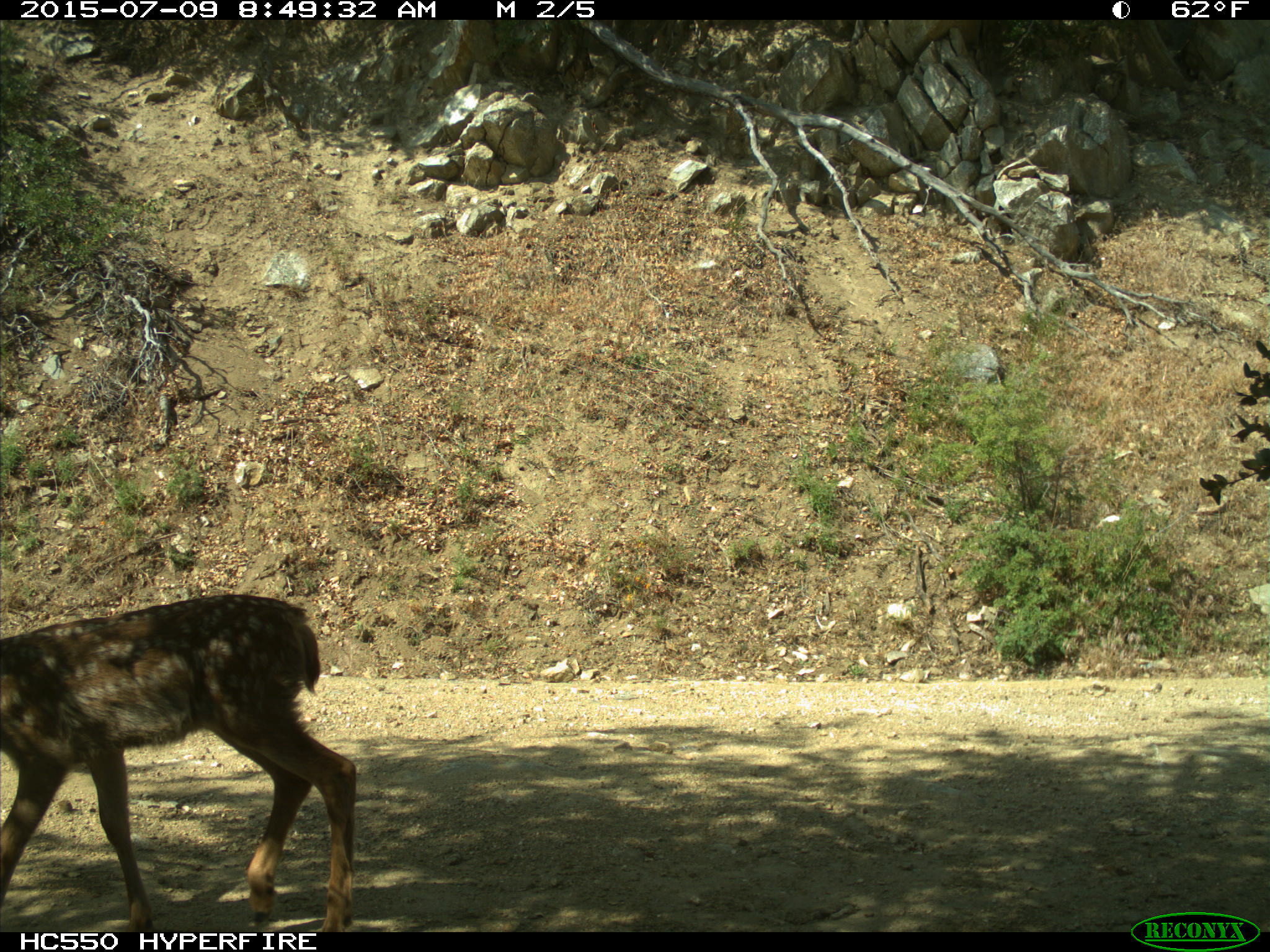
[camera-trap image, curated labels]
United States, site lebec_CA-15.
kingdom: Animalia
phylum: Chordata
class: Mammalia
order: Artiodactyla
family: Cervidae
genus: Odocoileus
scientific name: Odocoileus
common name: deer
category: unidentified deer